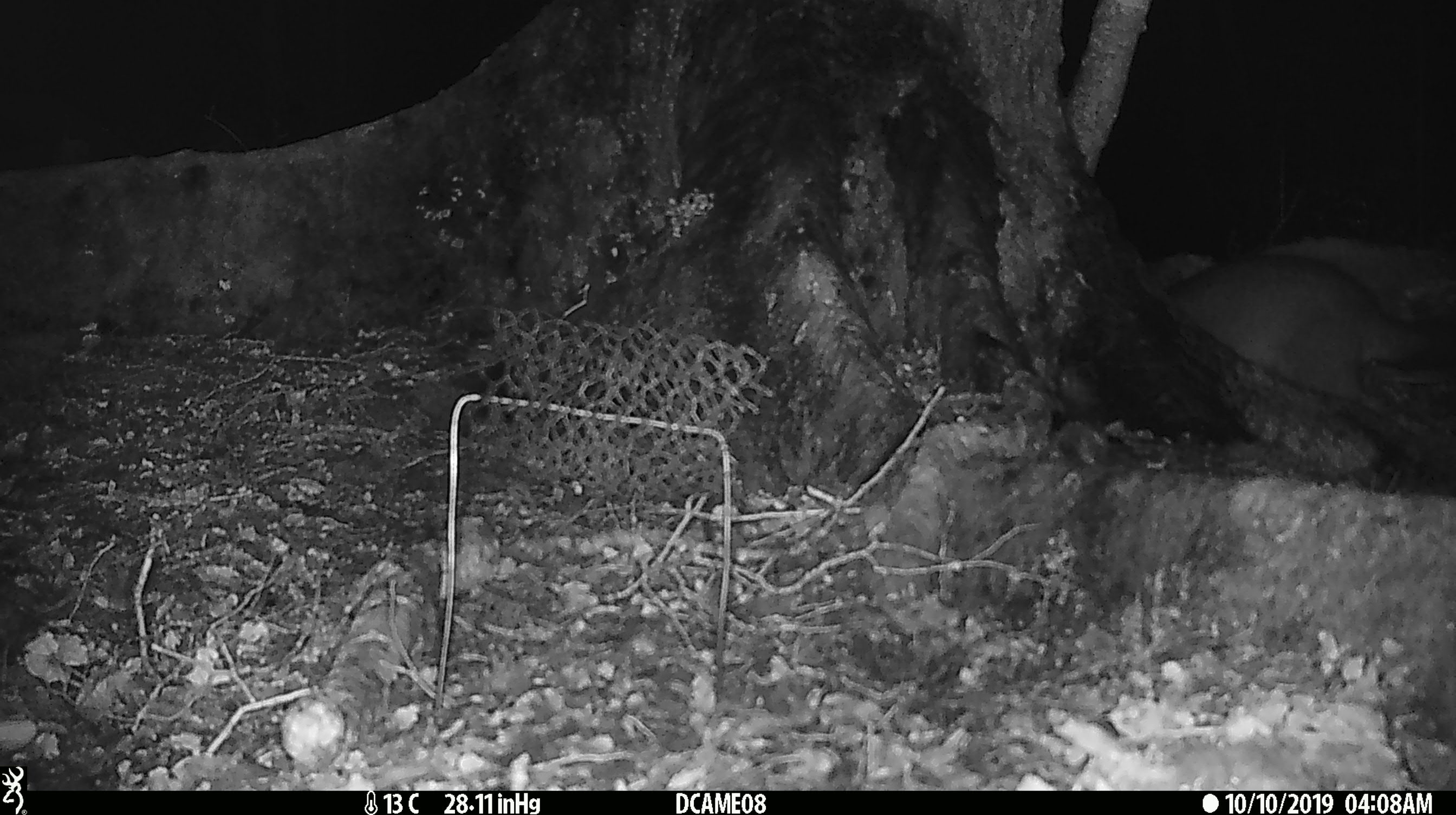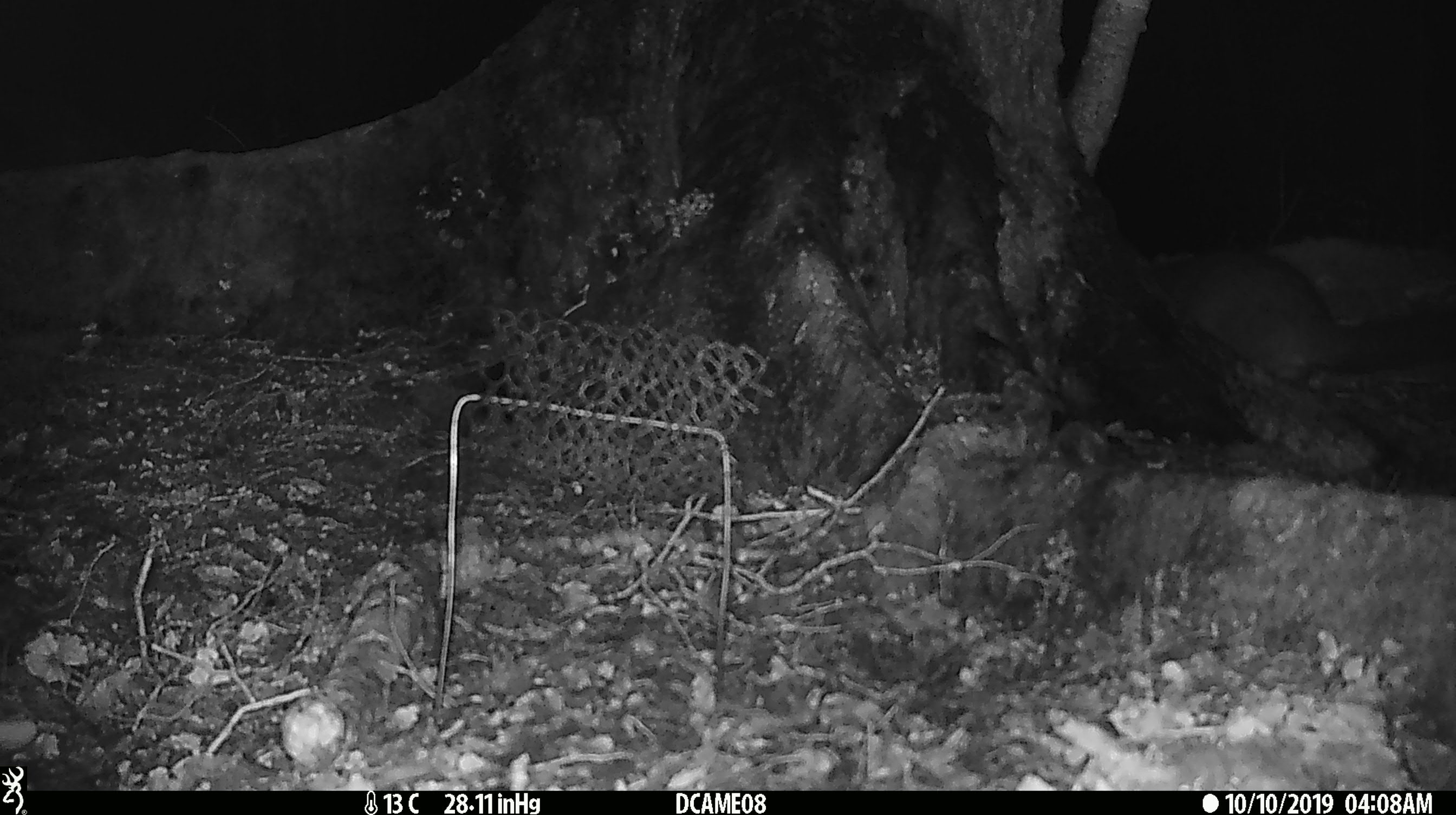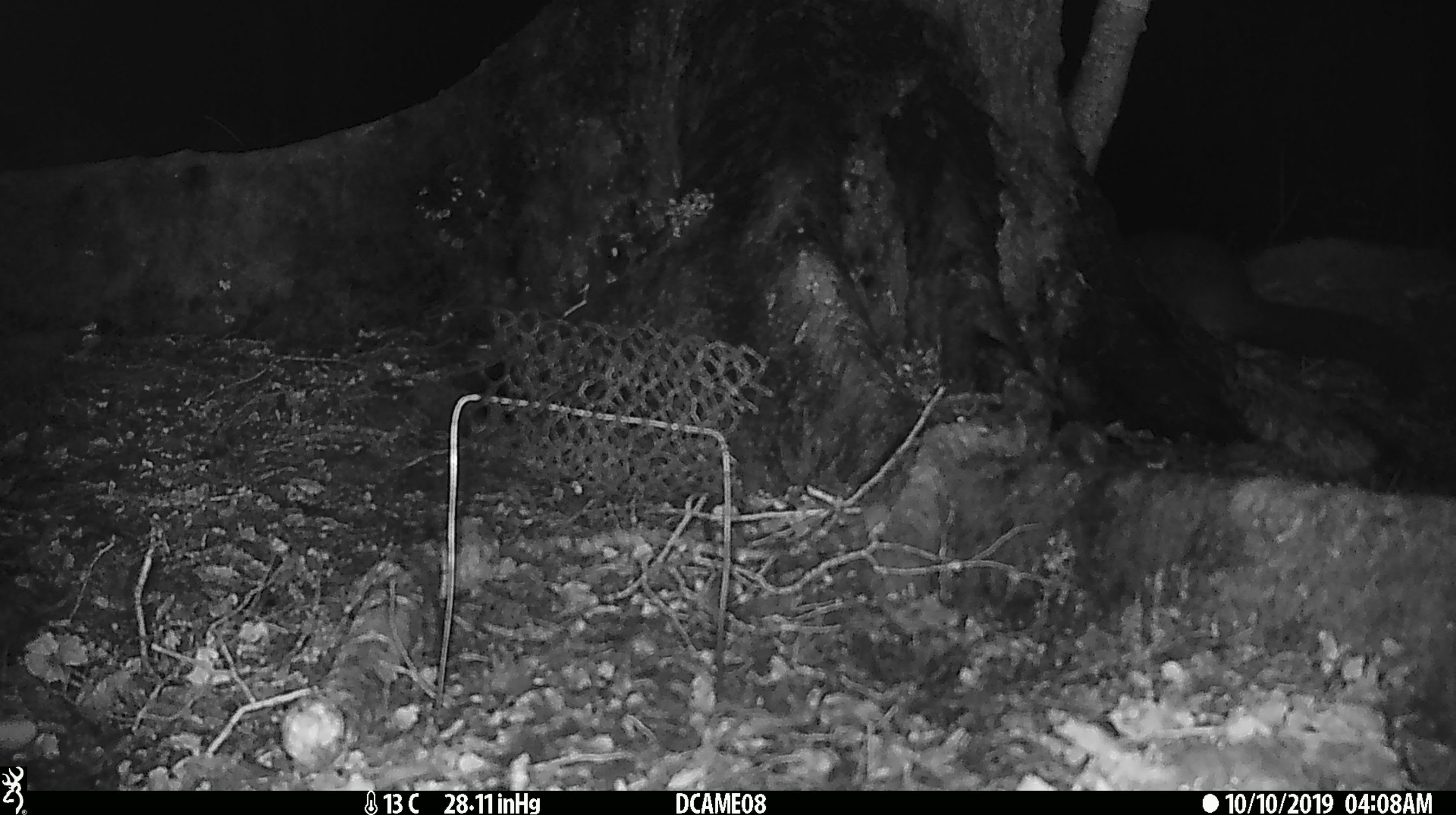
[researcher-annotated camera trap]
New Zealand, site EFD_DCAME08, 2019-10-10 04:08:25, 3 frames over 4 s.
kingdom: Animalia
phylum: Chordata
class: Mammalia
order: Diprotodontia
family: Phalangeridae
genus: Trichosurus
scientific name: Trichosurus vulpecula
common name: common brushtail possum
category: possum